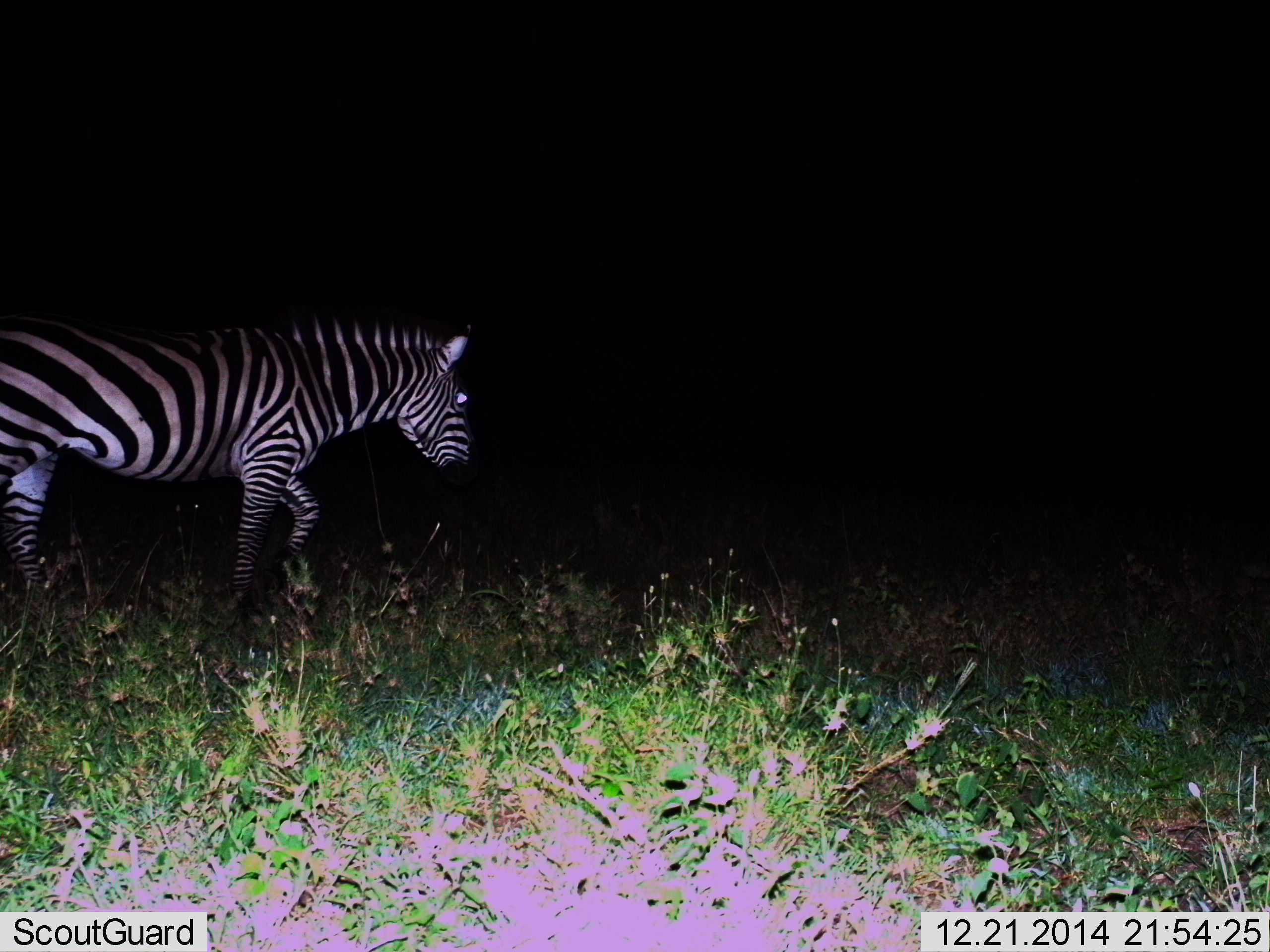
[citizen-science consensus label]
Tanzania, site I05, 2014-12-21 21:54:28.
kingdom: Animalia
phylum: Chordata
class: Mammalia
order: Perissodactyla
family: Equidae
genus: Equus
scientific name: Equus quagga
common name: plains zebra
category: zebra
Zebra (plains zebra) (Equus quagga), count 1. Behavior (volunteer vote fractions): standing 10%, resting 0%, moving 90%, interacting 0%. Young present (vote fraction): 0%. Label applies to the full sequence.